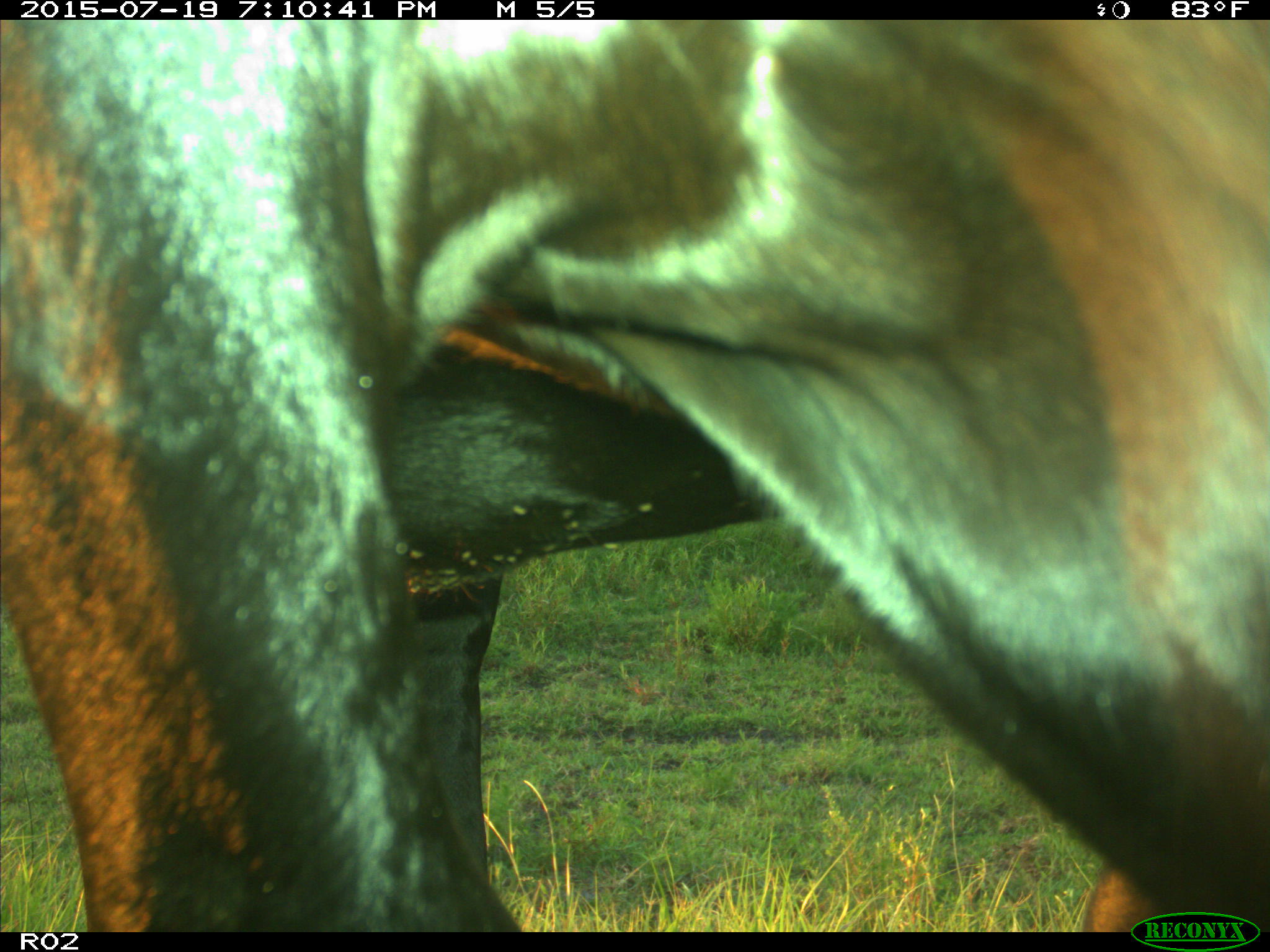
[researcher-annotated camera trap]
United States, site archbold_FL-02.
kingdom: Animalia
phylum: Chordata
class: Mammalia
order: Artiodactyla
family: Bovidae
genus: Bos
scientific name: Bos taurus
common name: domestic cow